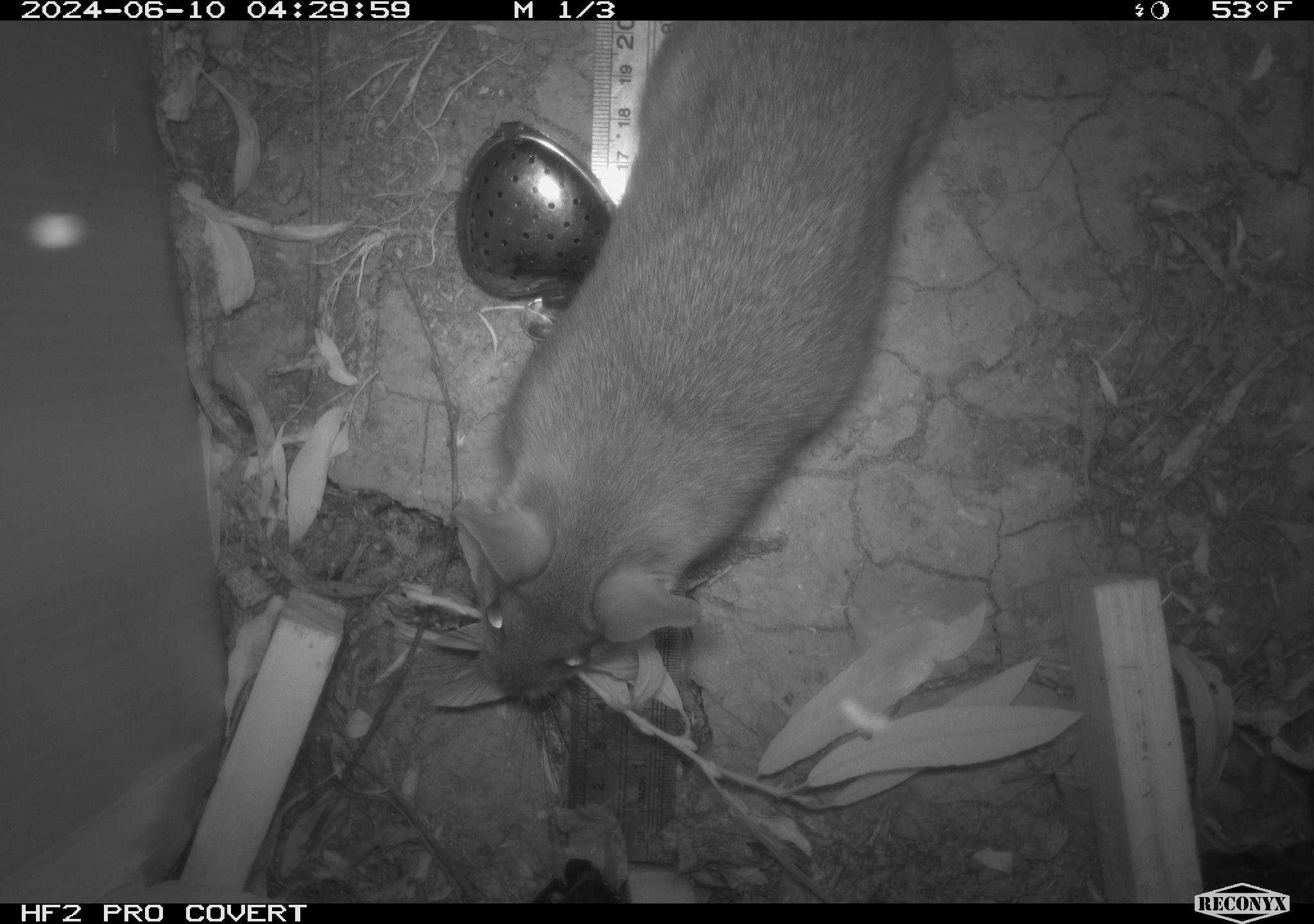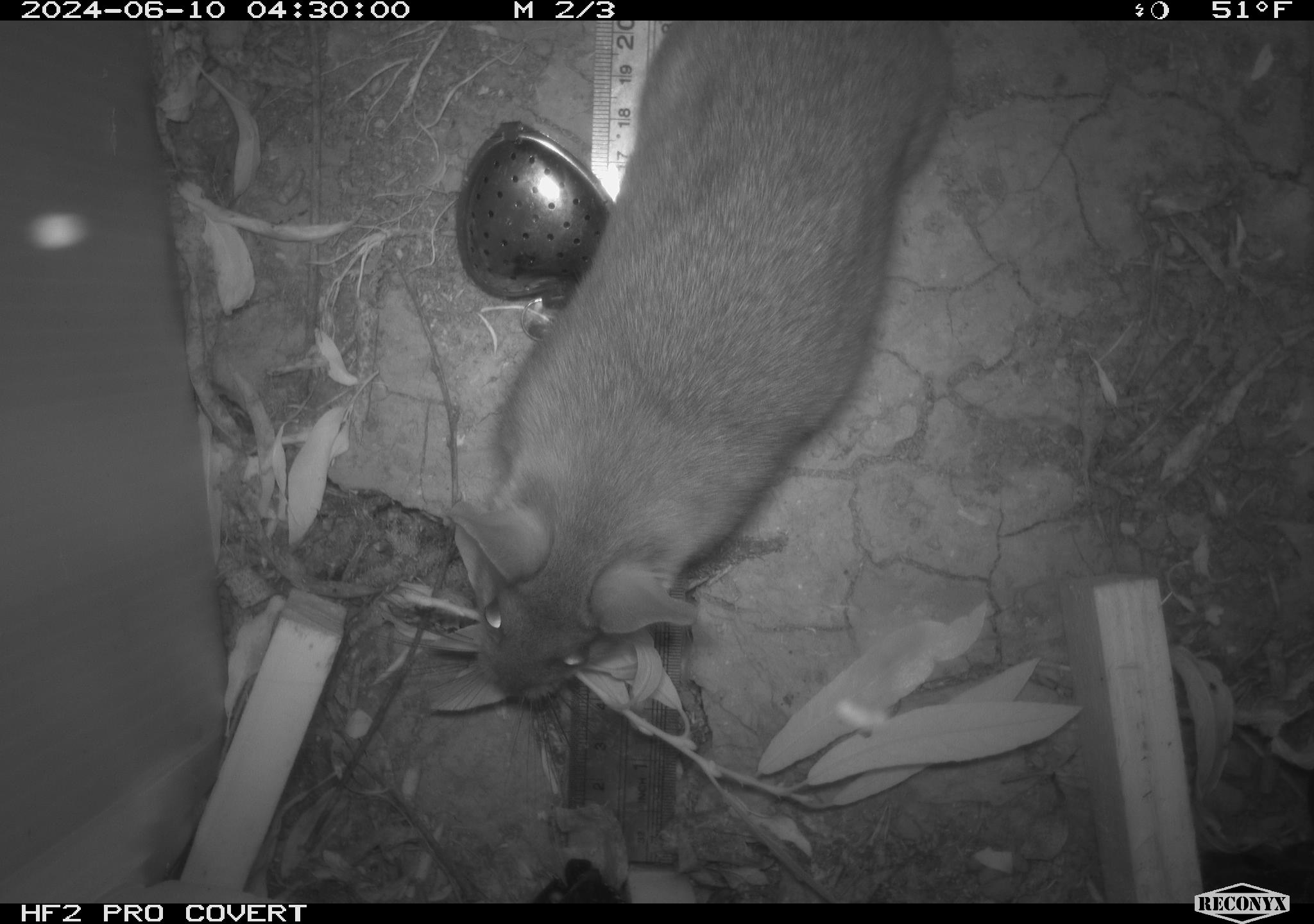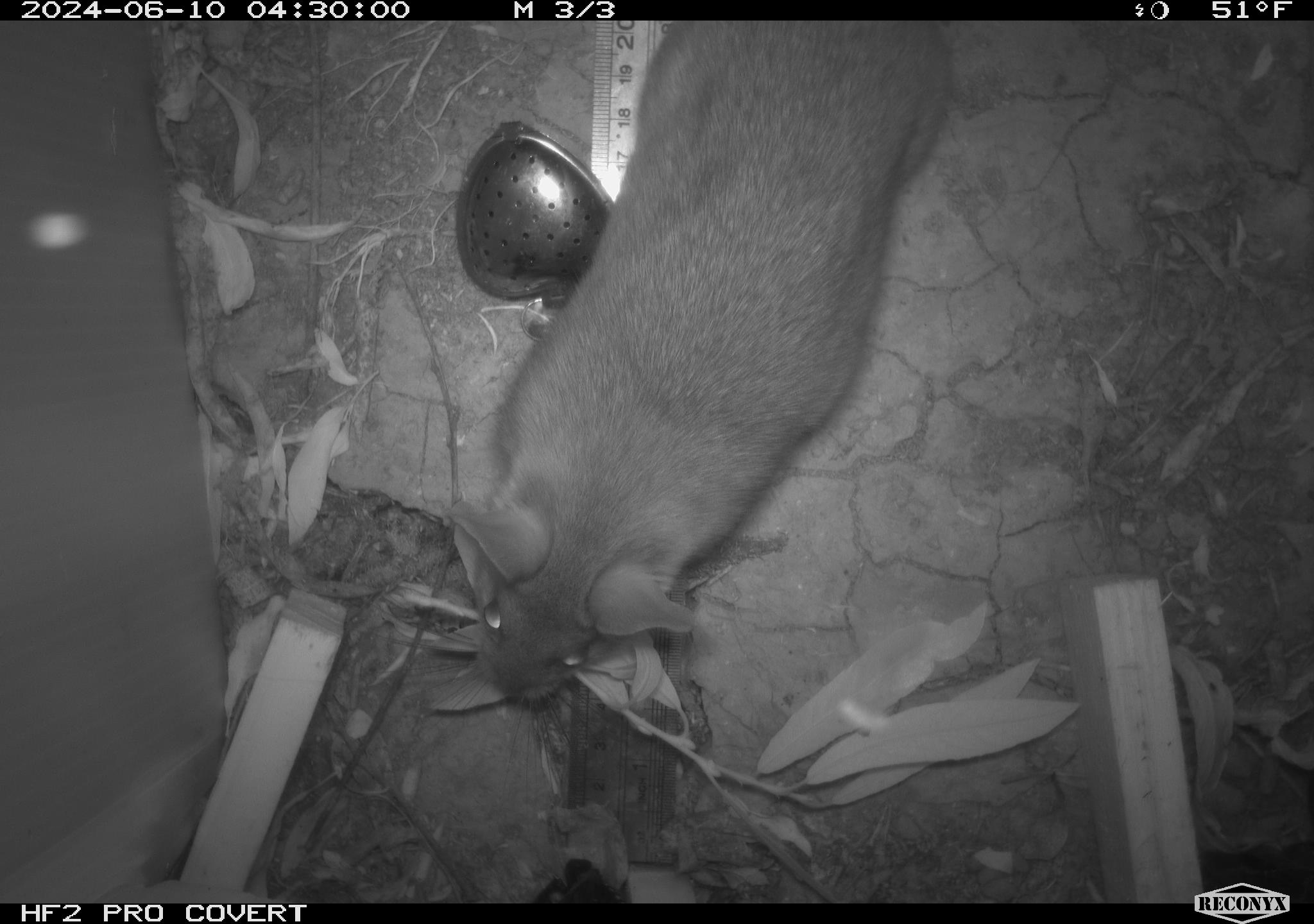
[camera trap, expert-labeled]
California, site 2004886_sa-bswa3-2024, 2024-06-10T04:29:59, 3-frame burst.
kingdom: Animalia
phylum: Chordata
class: Mammalia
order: Rodentia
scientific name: Rodentia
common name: woodrat or rat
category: woodrat or rat species